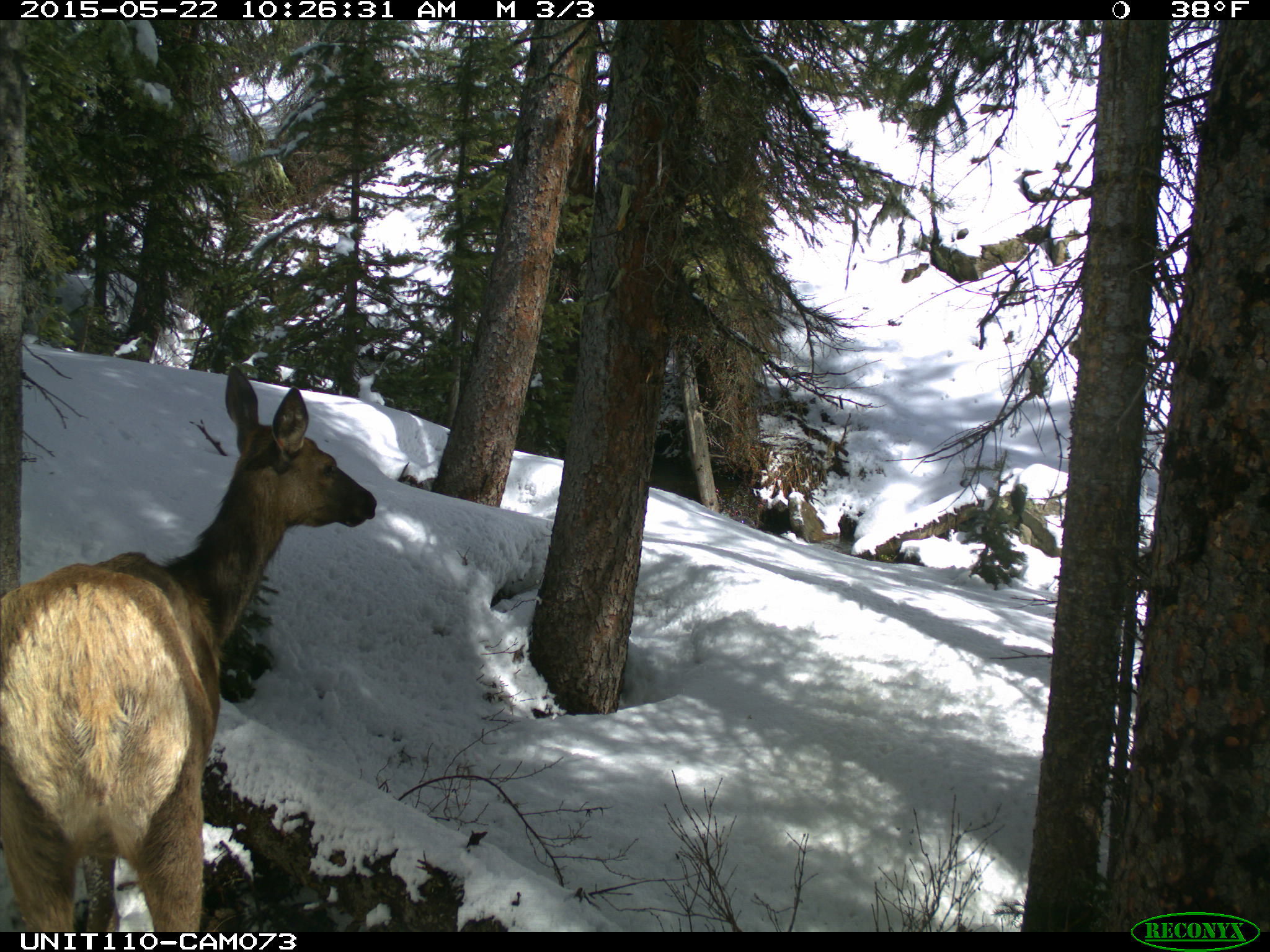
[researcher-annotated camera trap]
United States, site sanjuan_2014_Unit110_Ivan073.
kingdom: Animalia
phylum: Chordata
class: Mammalia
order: Artiodactyla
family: Cervidae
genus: Cervus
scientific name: Cervus elaphus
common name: red deer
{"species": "Cervus elaphus (red deer)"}